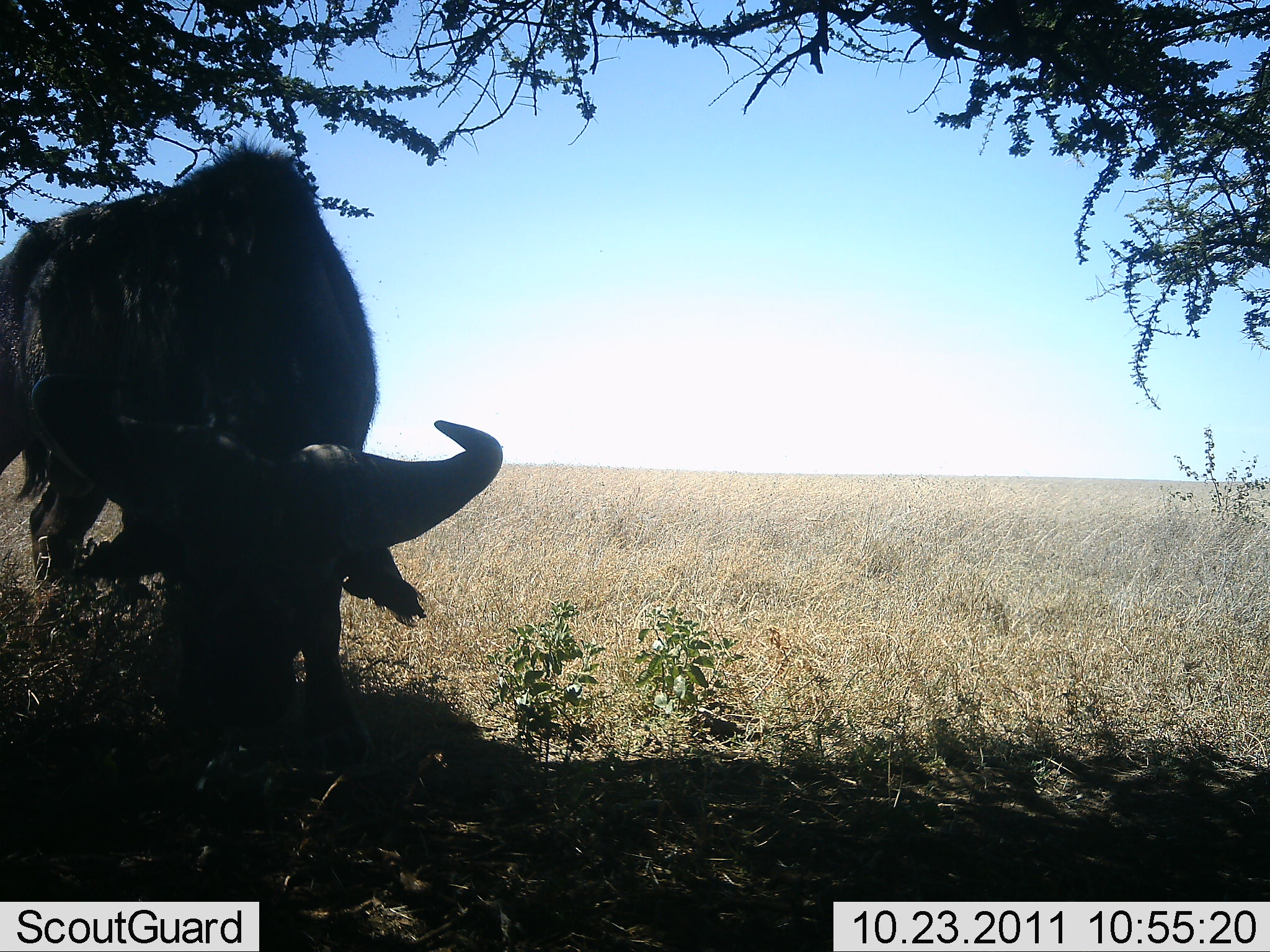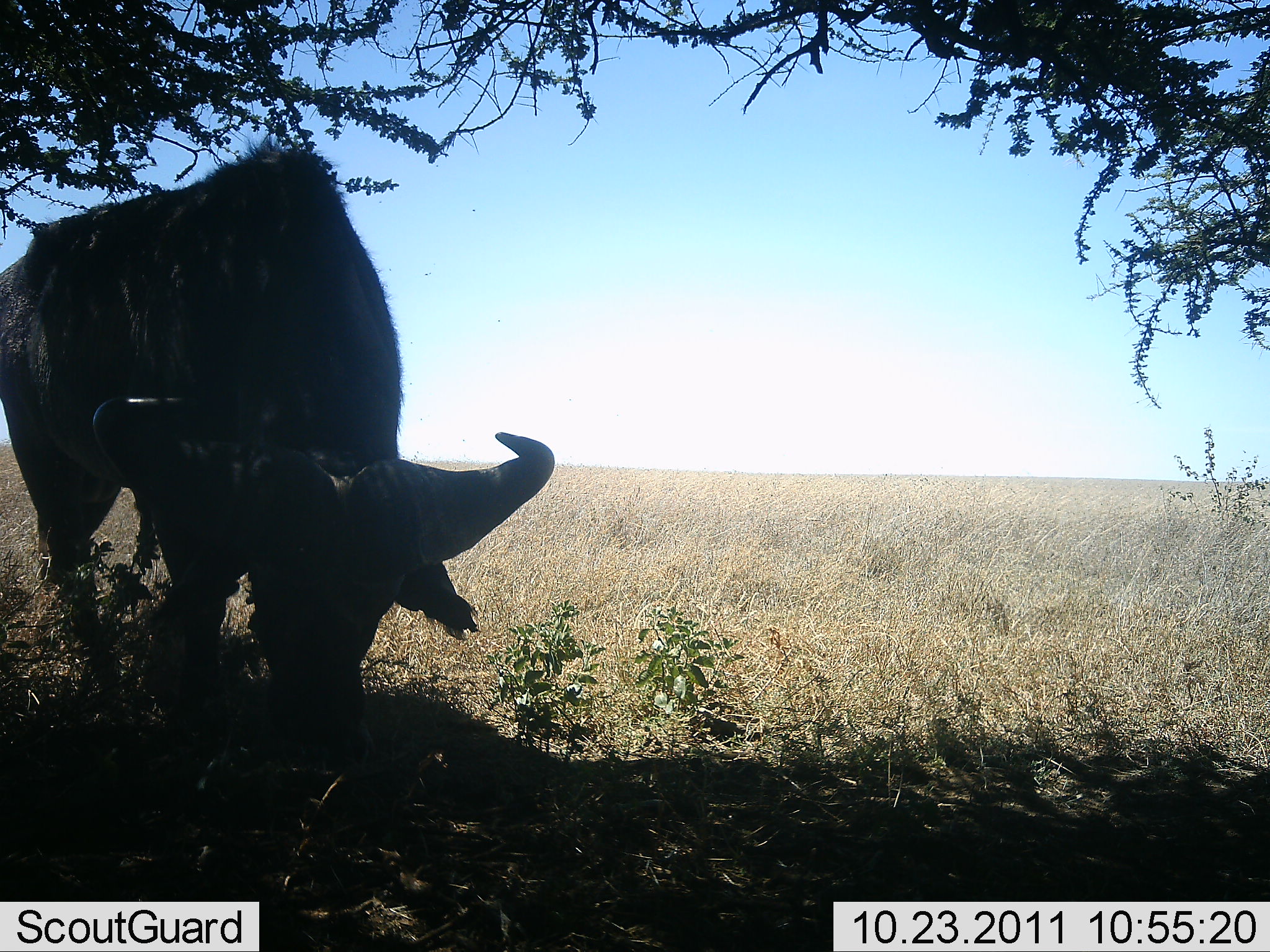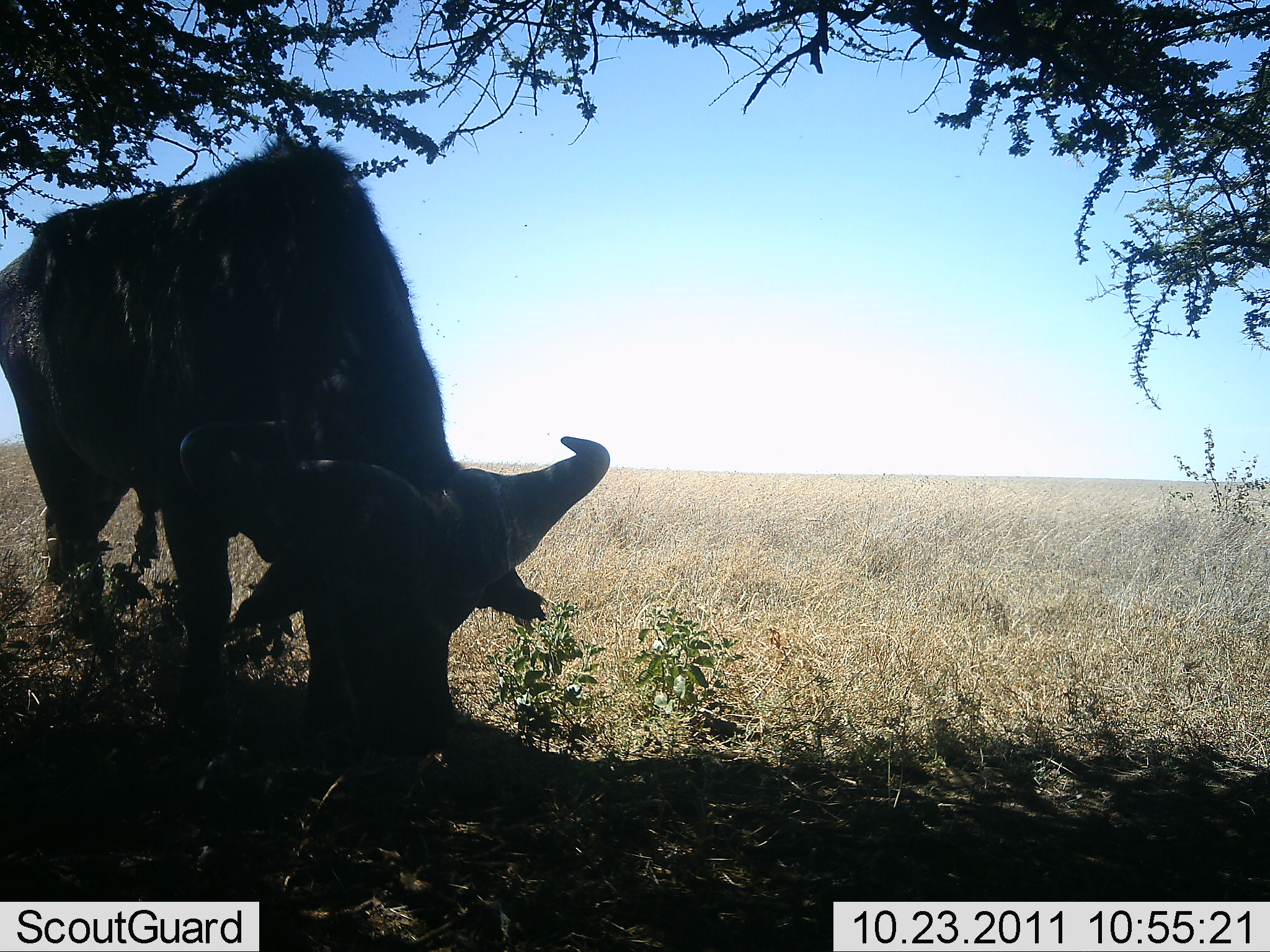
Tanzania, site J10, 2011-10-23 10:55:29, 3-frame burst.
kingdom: Animalia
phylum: Chordata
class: Mammalia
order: Artiodactyla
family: Bovidae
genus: Syncerus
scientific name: Syncerus caffer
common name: cape buffalo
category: buffalo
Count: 1.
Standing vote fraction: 38%.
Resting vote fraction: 0%.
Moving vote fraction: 8%.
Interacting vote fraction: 0%.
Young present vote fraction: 0%.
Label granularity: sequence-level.